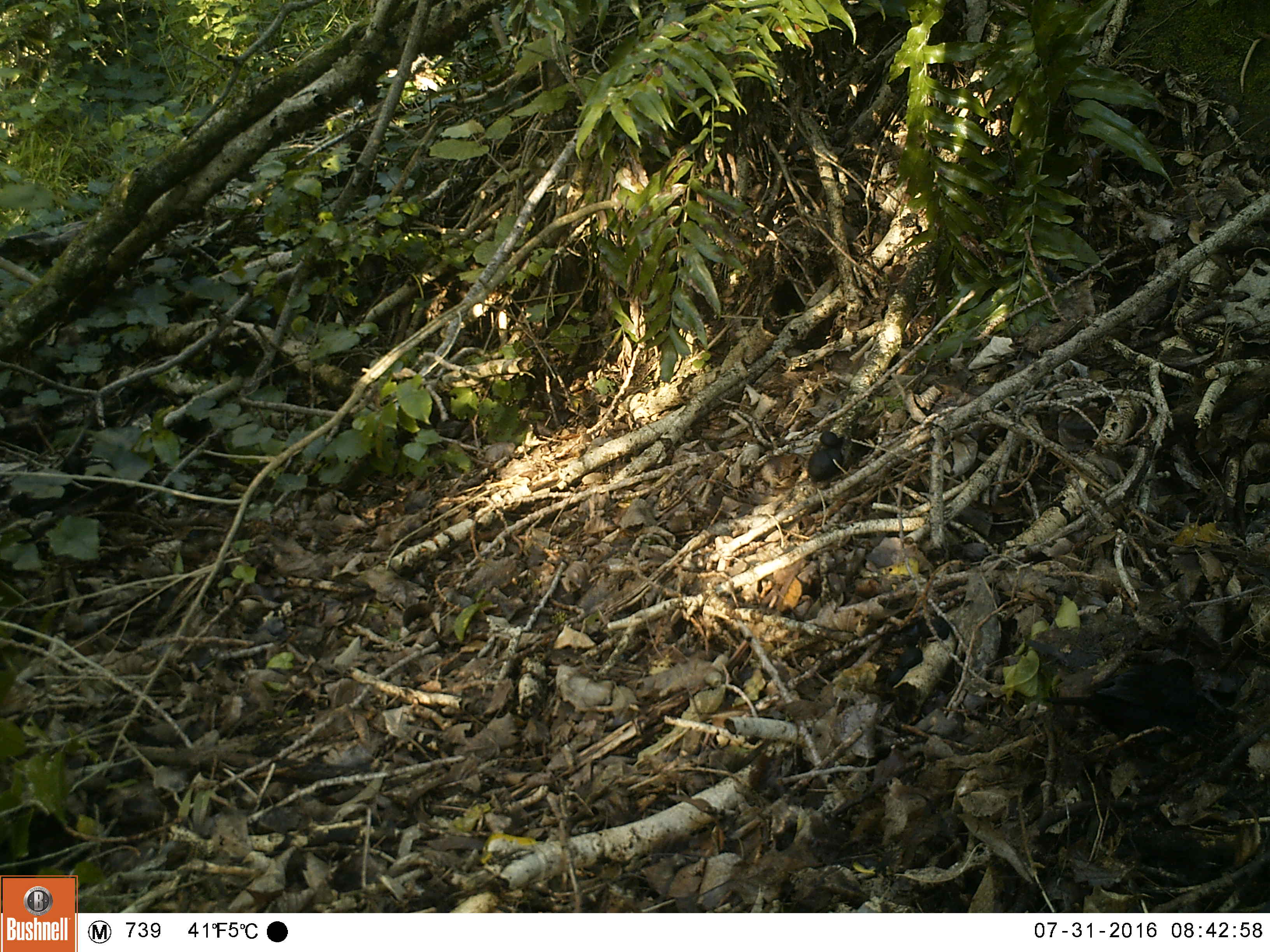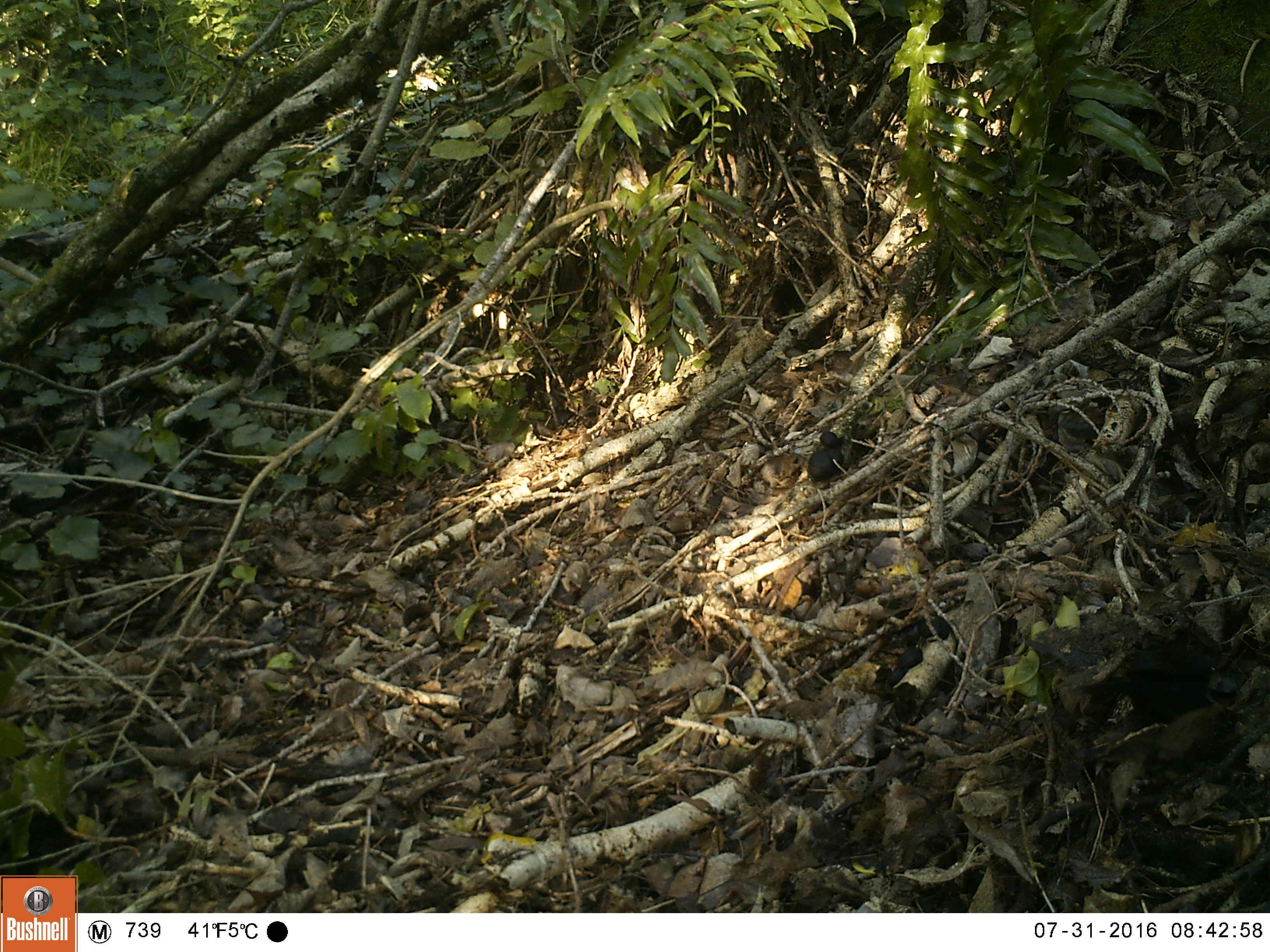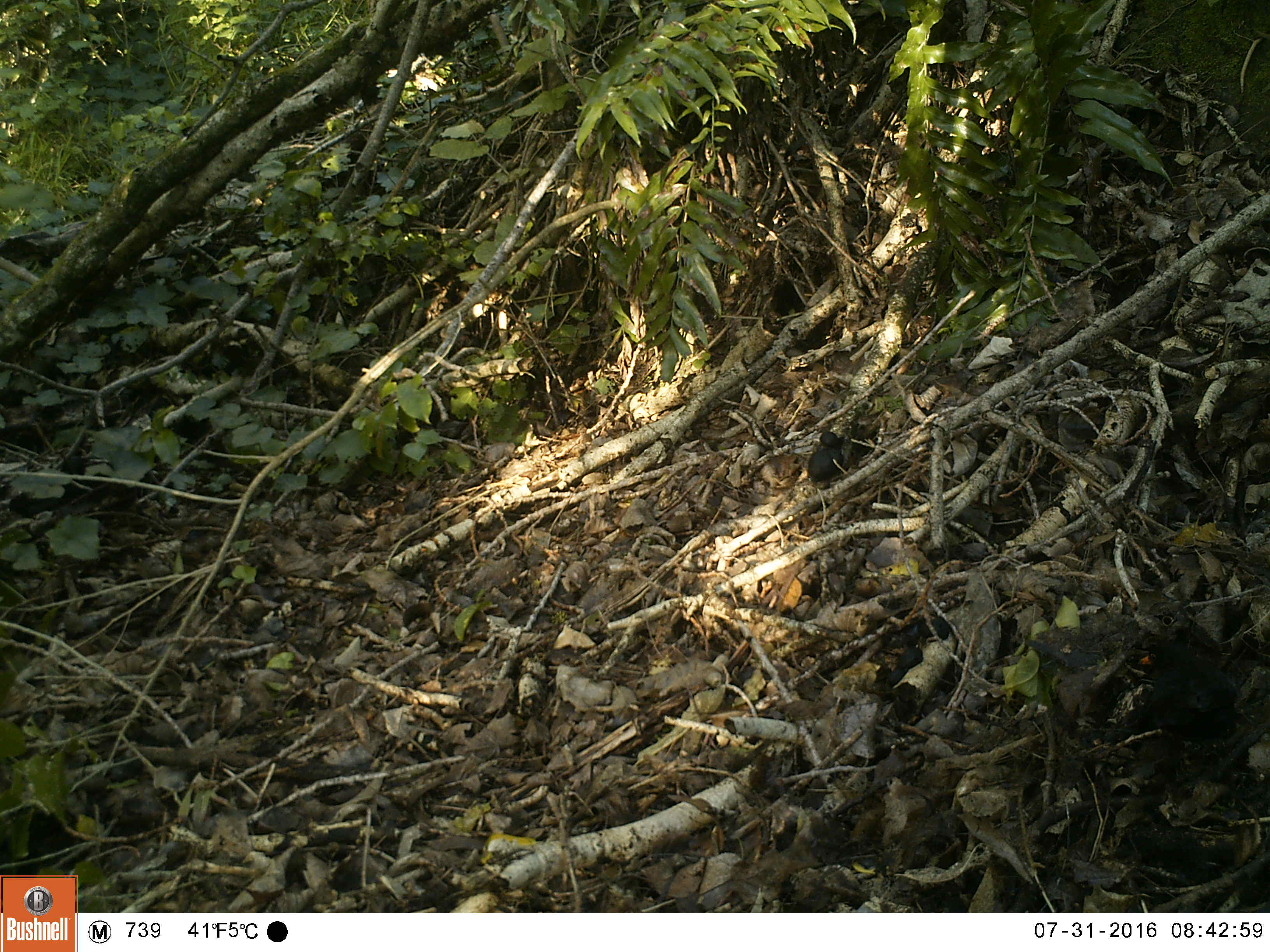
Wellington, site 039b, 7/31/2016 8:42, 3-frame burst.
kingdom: Animalia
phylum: Chordata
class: Aves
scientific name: Aves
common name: bird